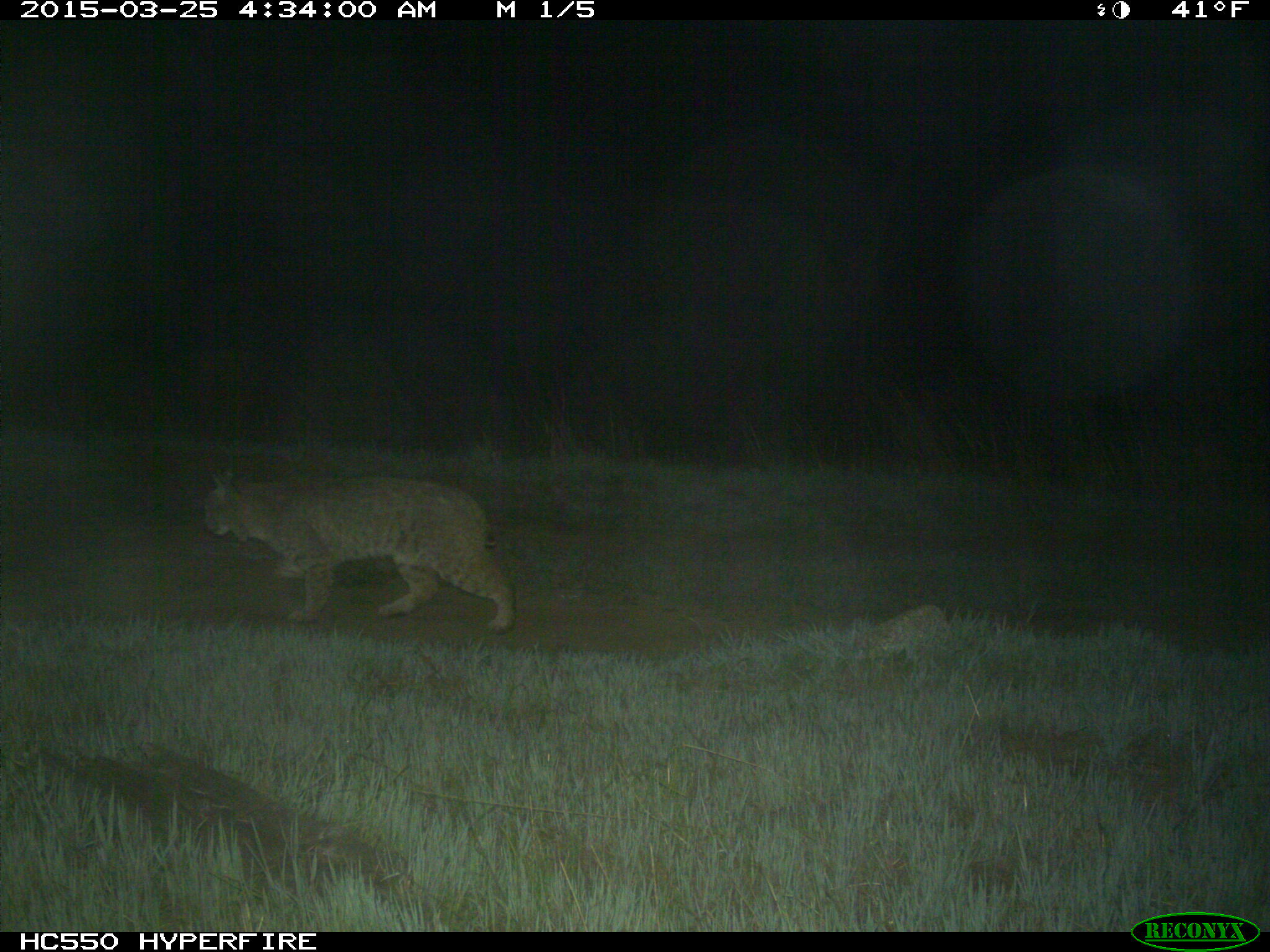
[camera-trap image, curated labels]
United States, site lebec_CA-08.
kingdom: Animalia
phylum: Chordata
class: Mammalia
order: Carnivora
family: Felidae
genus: Lynx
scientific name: Lynx rufus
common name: bobcat